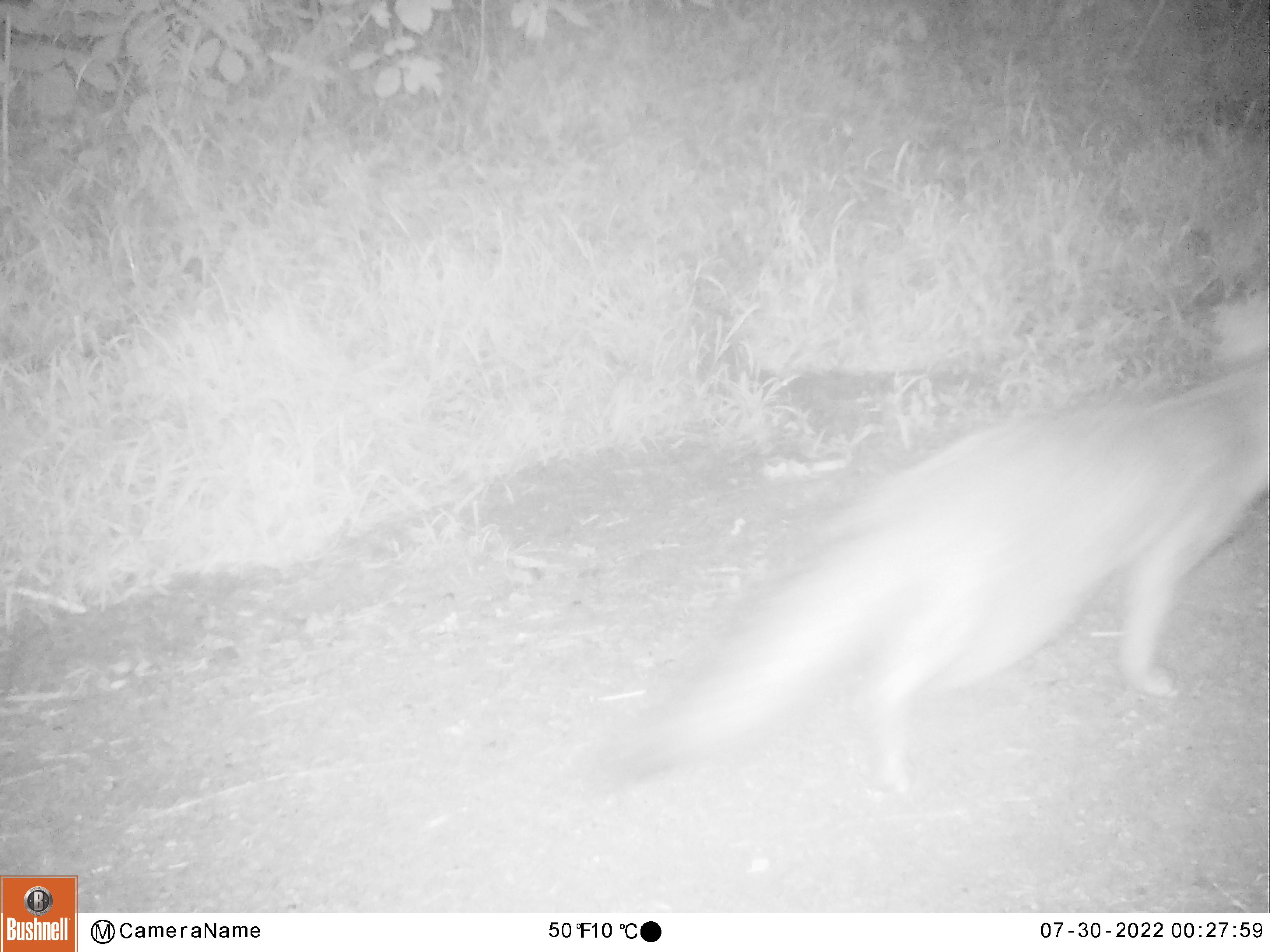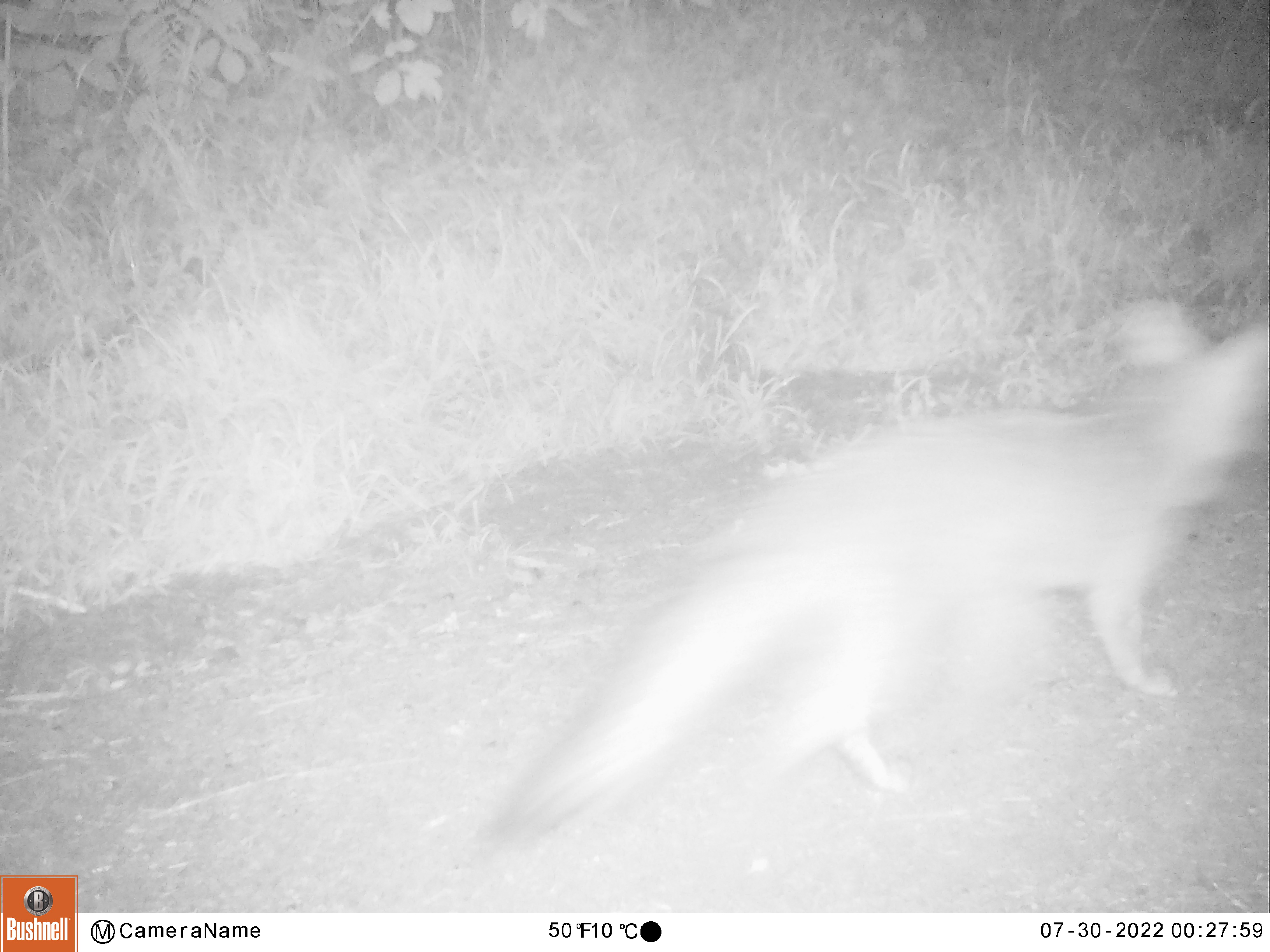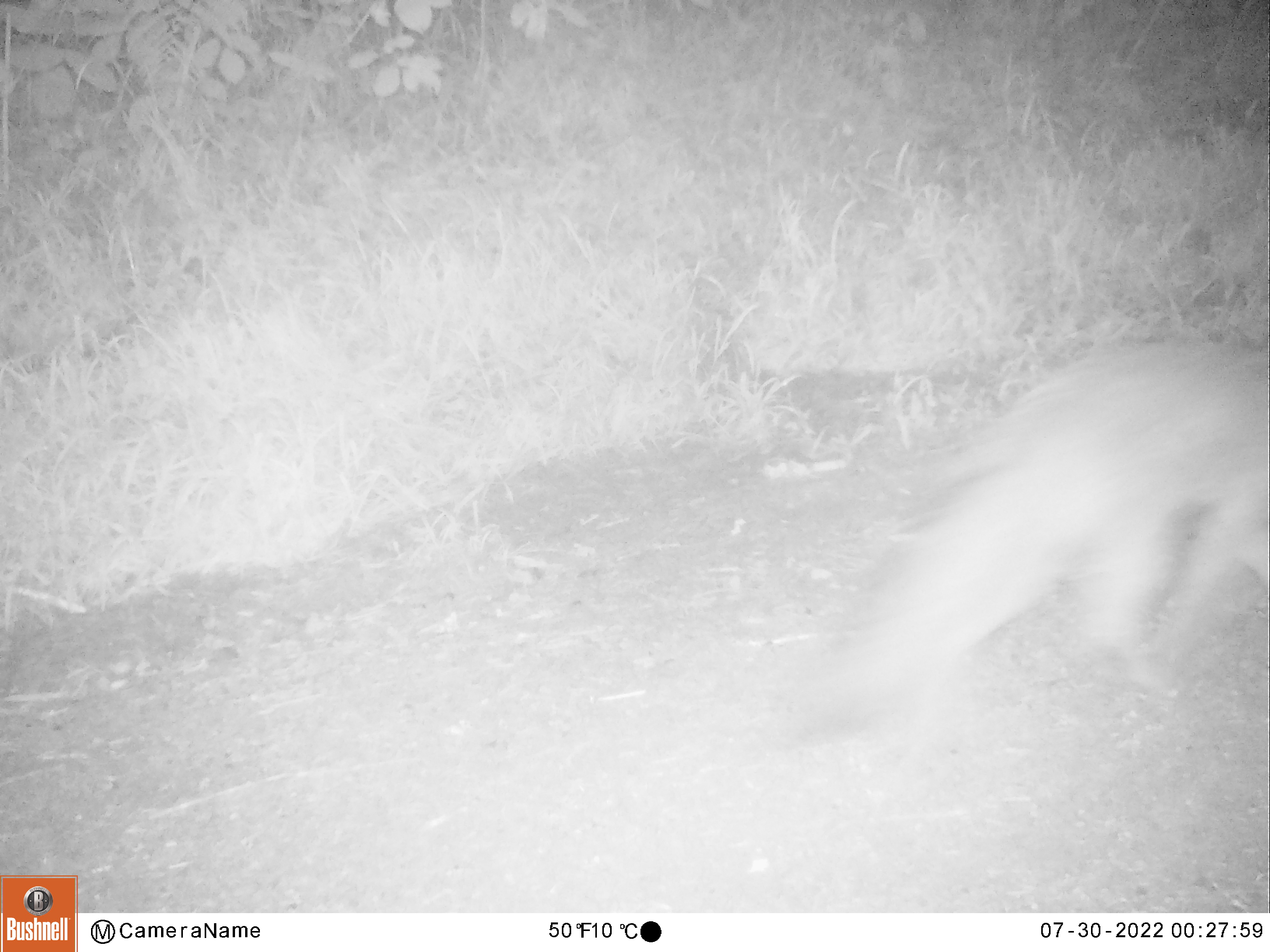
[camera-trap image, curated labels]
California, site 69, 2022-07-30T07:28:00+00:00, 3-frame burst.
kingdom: Animalia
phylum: Chordata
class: Mammalia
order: Carnivora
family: Canidae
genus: Urocyon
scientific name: Urocyon cinereoargenteus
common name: gray fox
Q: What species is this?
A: Gray fox (Urocyon cinereoargenteus).